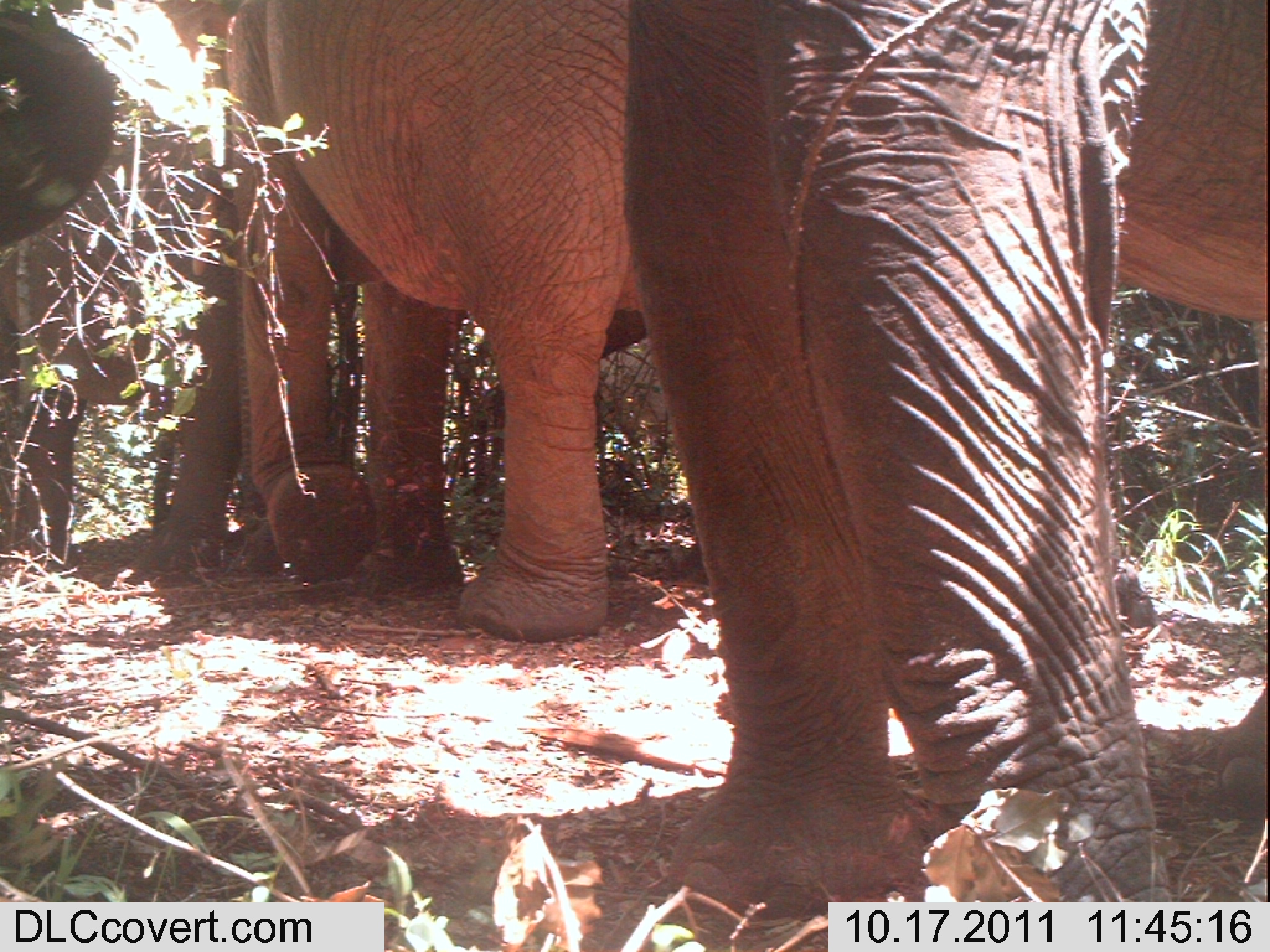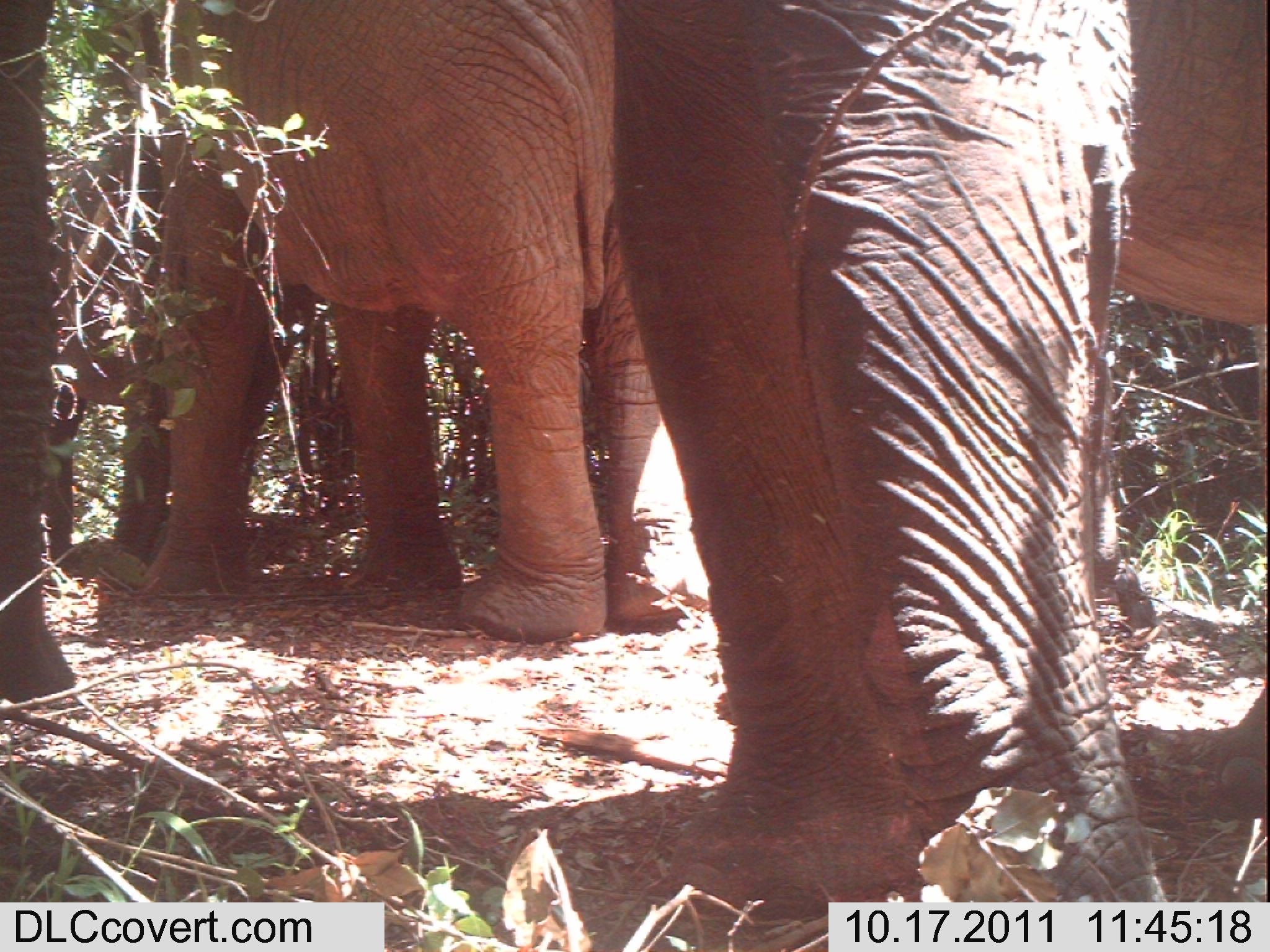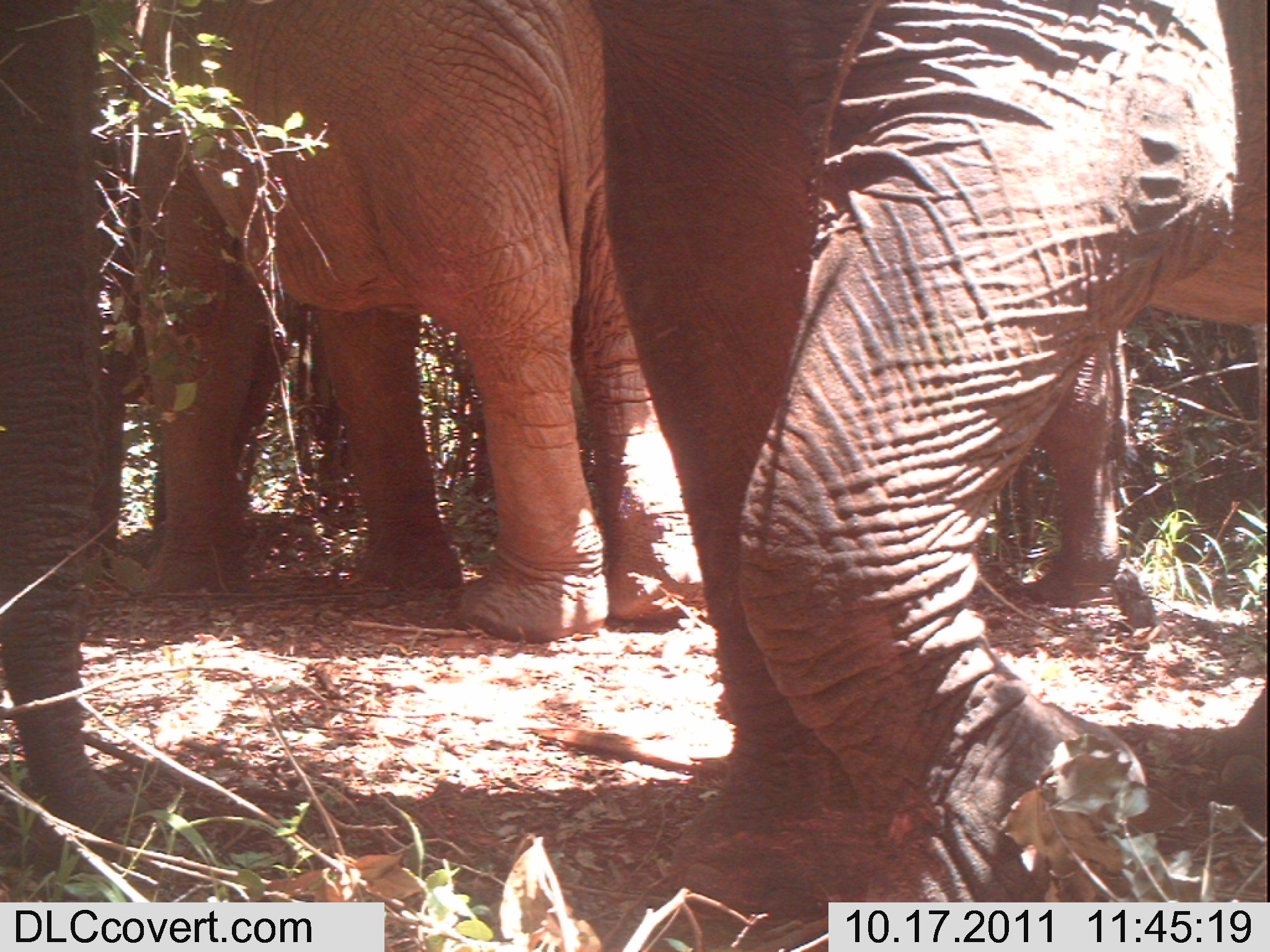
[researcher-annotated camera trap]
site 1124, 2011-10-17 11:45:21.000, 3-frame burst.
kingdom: Animalia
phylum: Chordata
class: Mammalia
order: Proboscidea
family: Elephantidae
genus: Loxodonta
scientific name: Loxodonta africana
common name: african bush elephant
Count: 3.